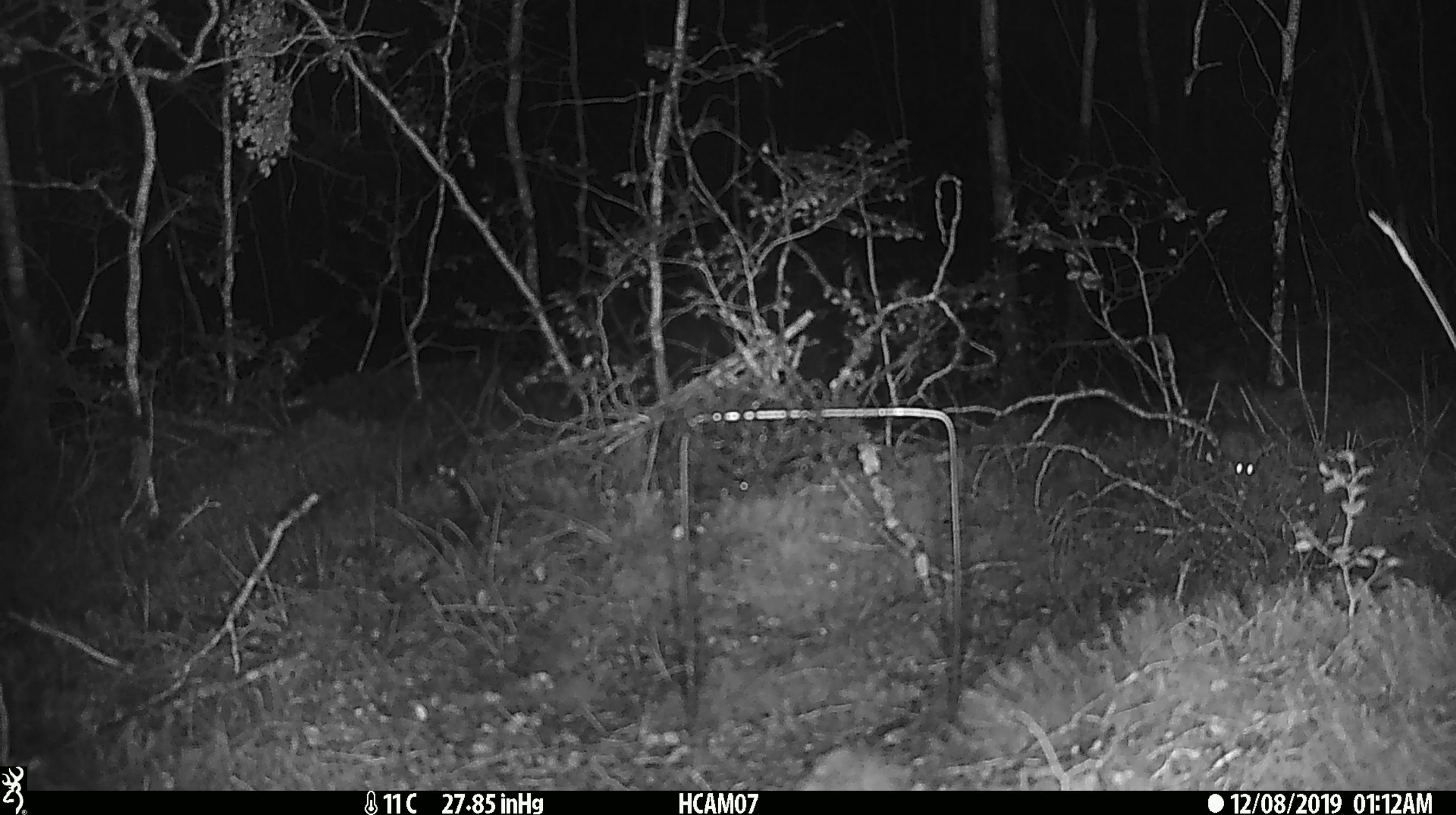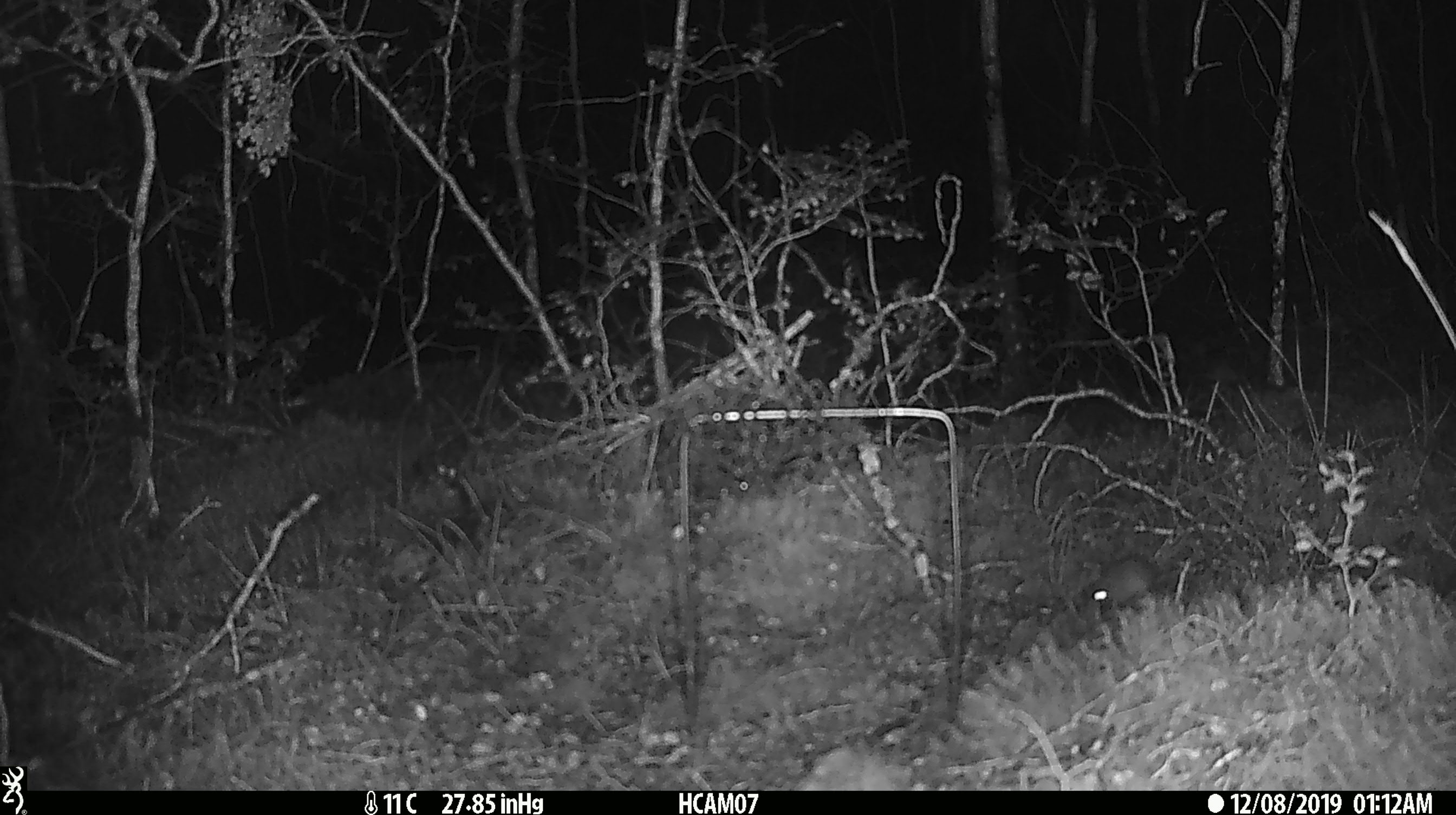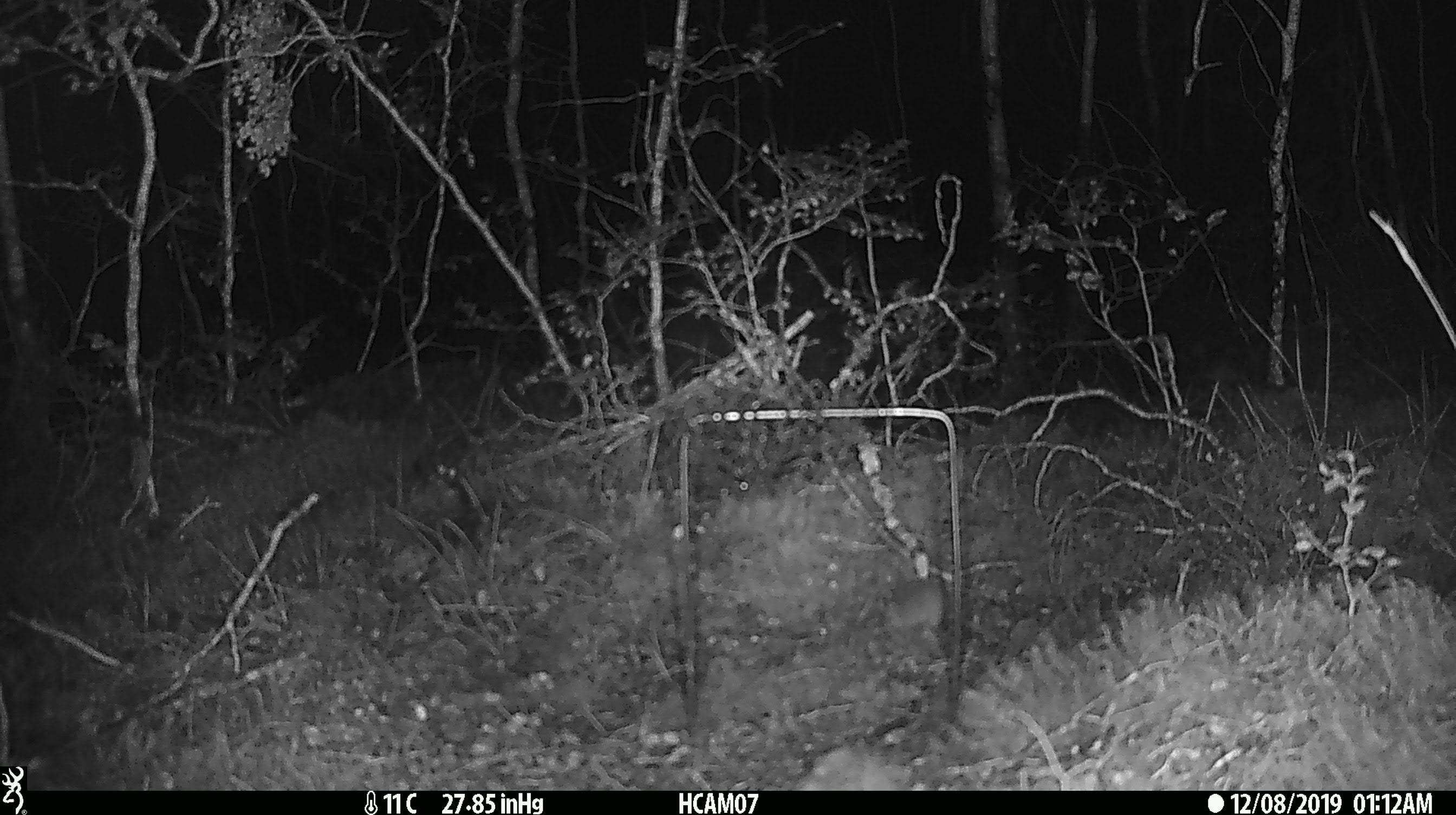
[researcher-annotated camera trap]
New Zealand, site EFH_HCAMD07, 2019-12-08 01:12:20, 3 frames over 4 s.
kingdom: Animalia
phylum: Chordata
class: Mammalia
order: Rodentia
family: Muridae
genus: Mus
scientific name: Mus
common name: mouse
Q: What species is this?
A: Mouse (Mus).